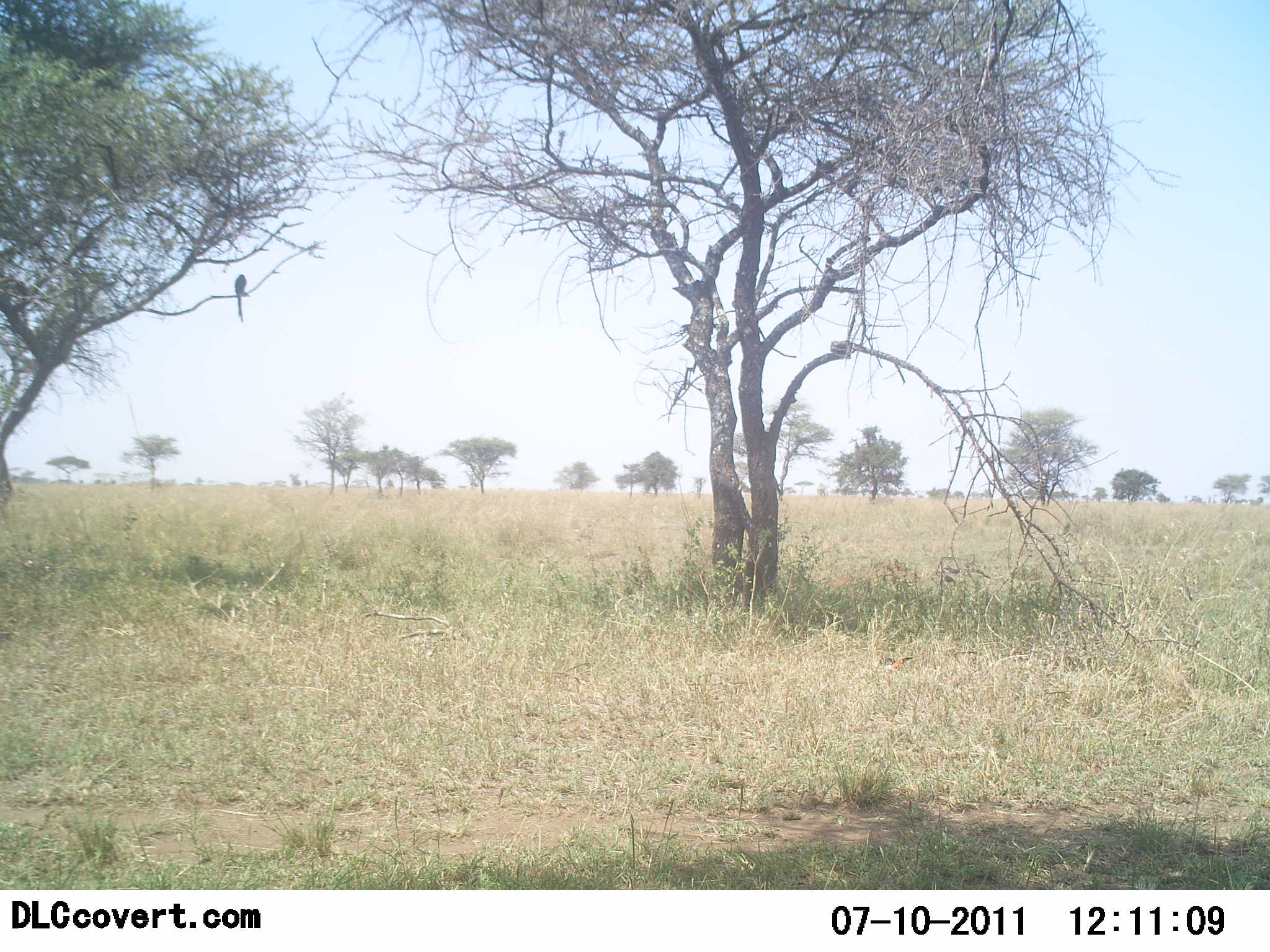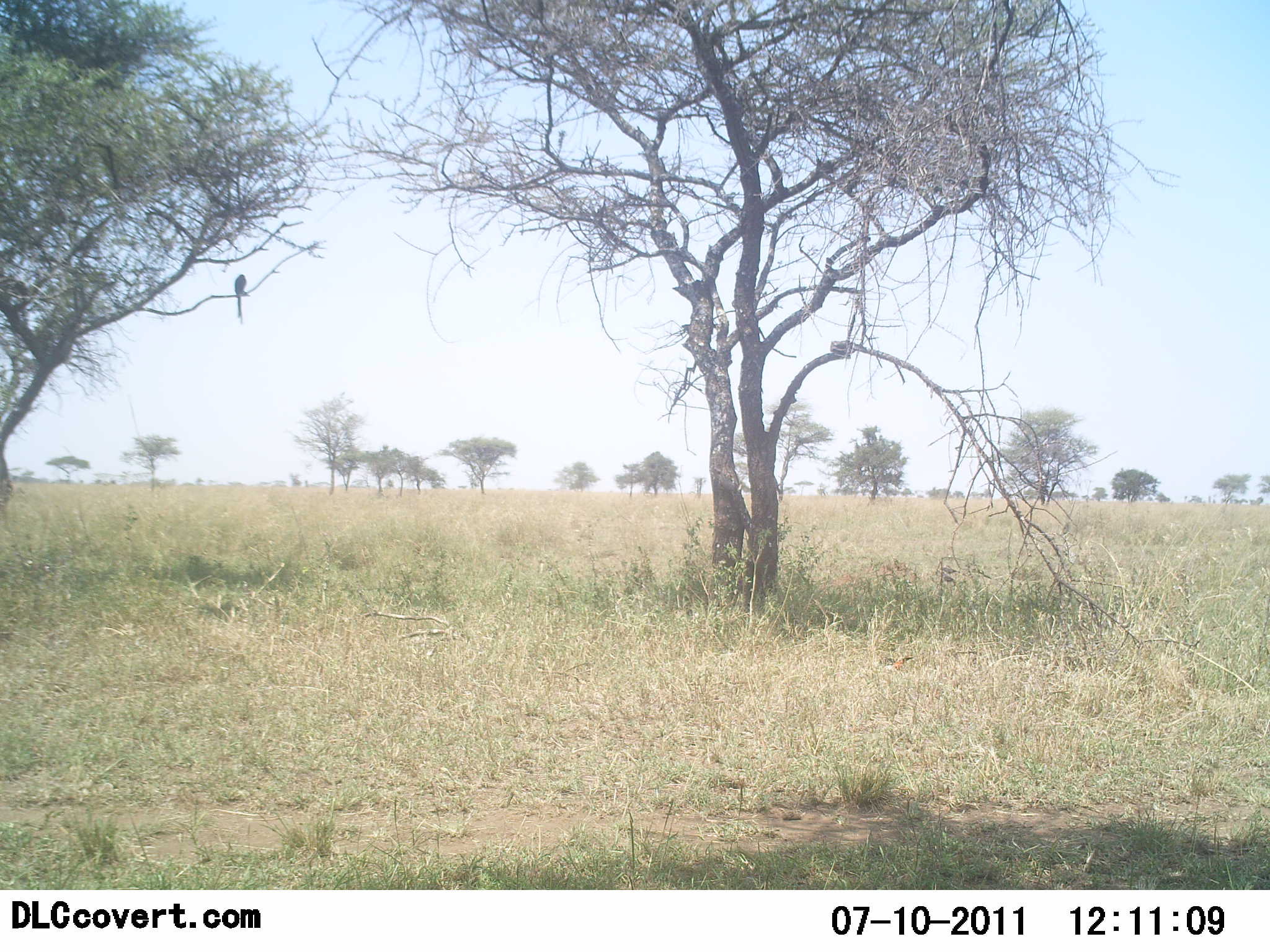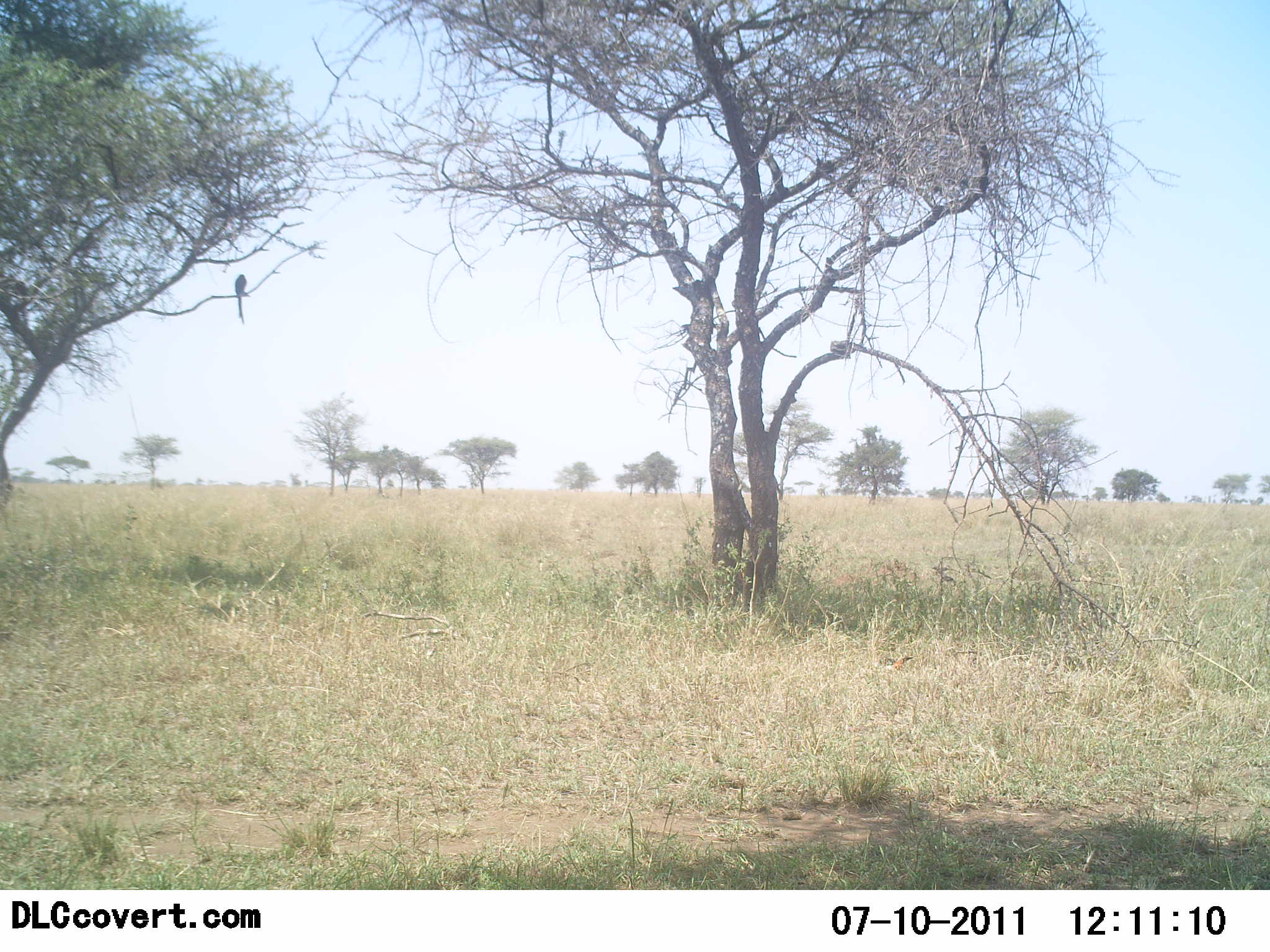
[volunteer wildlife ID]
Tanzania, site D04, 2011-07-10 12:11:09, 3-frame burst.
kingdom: Animalia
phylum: Chordata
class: Aves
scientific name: Aves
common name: bird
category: otherbird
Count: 1.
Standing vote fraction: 18%.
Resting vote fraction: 82%.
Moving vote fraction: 0%.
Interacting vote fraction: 0%.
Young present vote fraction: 0%.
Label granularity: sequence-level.